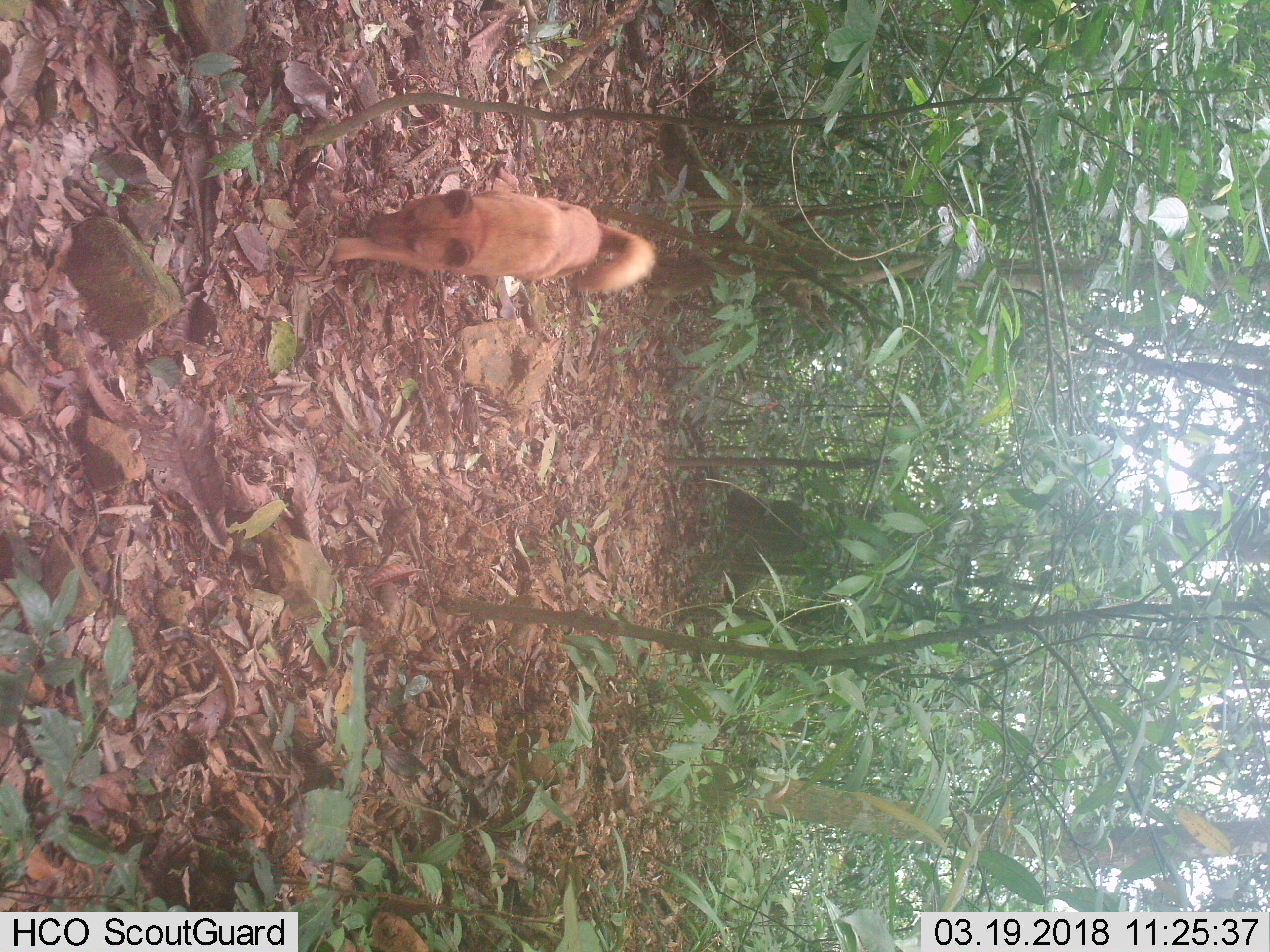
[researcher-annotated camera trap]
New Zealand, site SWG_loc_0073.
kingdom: Animalia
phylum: Chordata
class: Mammalia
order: Carnivora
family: Canidae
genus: Canis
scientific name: Canis familiaris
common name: domestic dog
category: dog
Dog (domestic dog) (Canis familiaris).